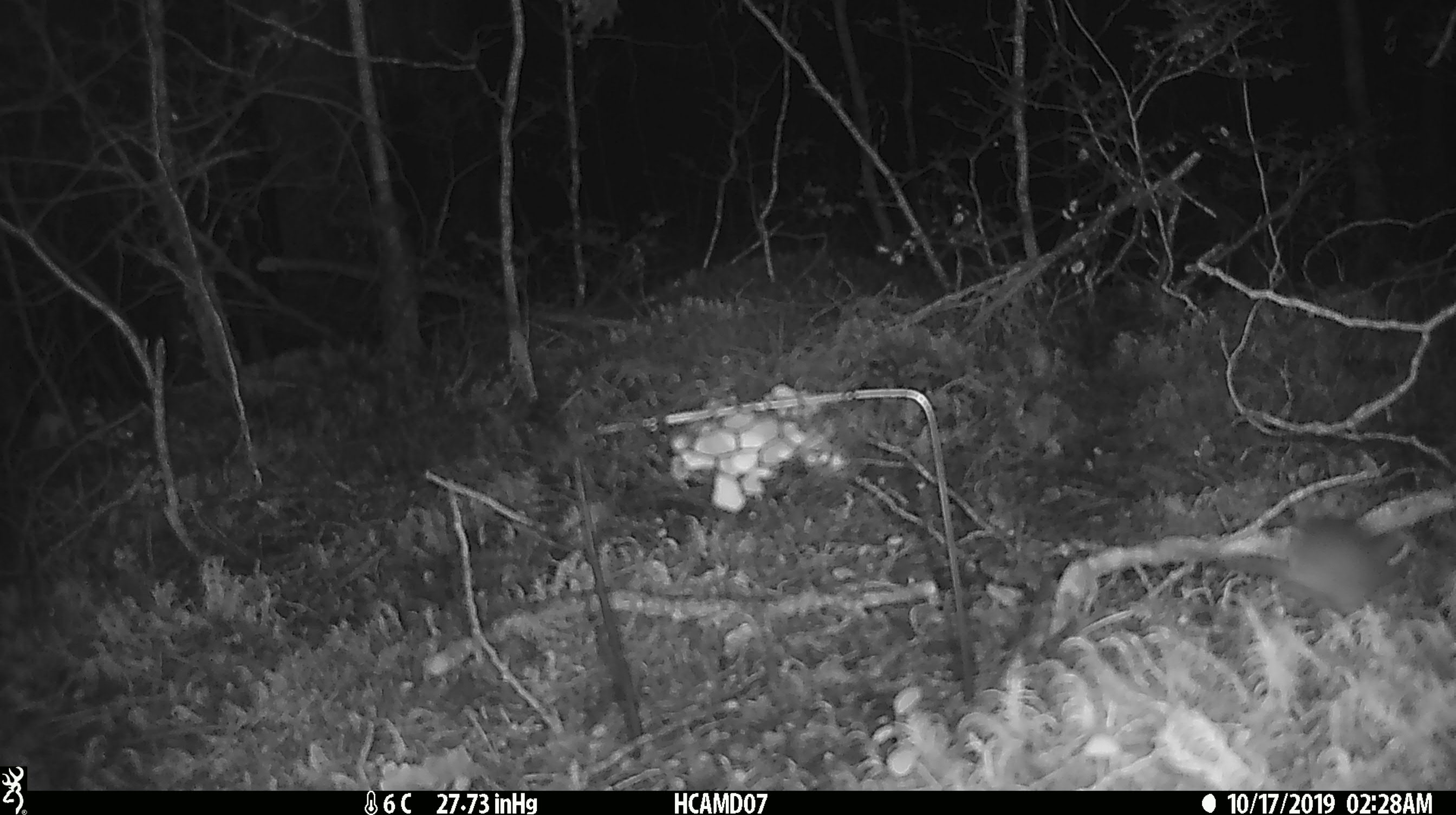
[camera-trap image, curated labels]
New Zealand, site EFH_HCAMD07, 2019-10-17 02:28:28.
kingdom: Animalia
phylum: Chordata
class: Mammalia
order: Rodentia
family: Muridae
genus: Mus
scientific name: Mus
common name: mouse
Mouse (Mus).